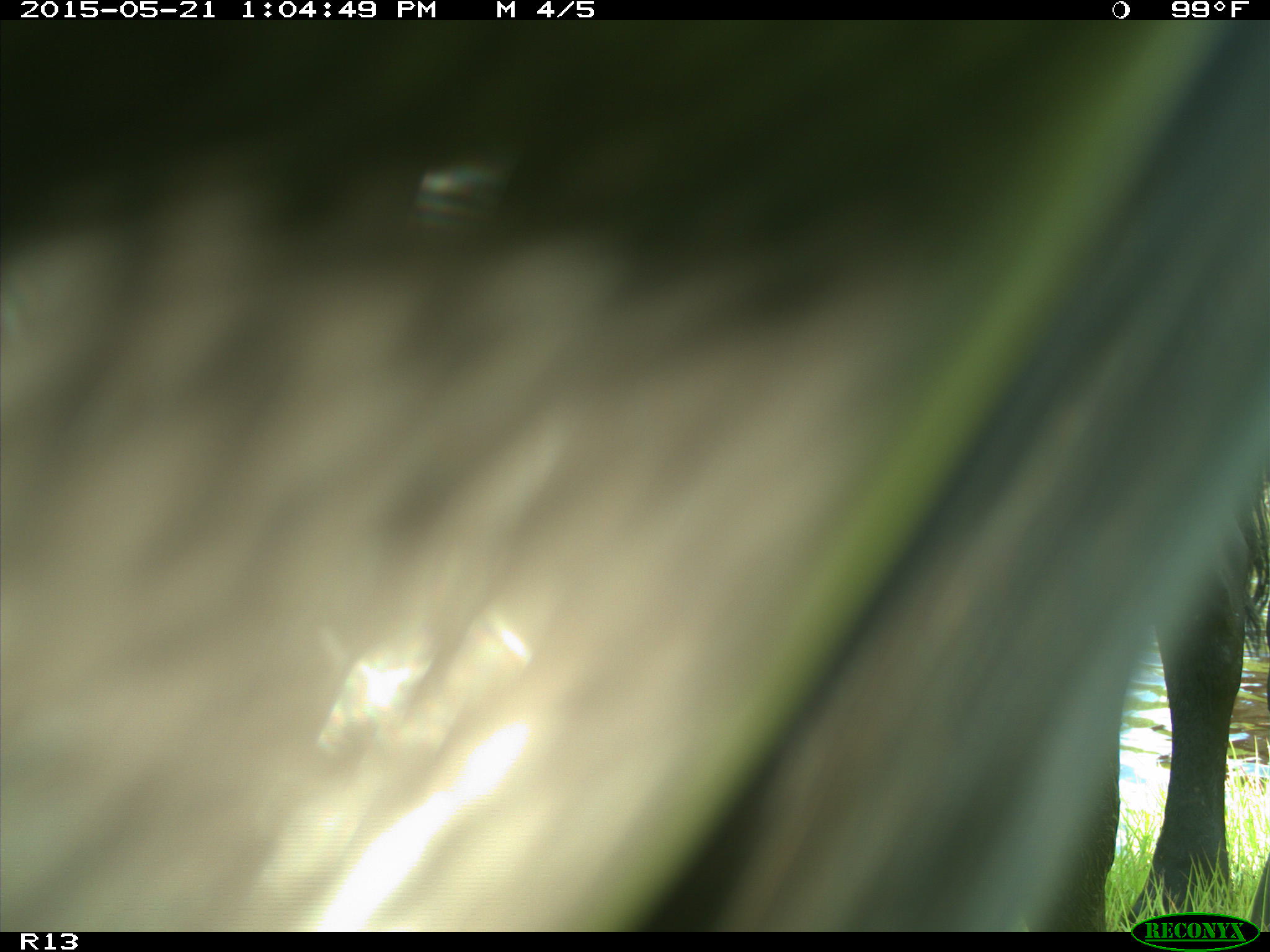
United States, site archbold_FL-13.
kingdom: Animalia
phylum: Chordata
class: Mammalia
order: Artiodactyla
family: Bovidae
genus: Bos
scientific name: Bos taurus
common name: domestic cow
Bos taurus (domestic cow).